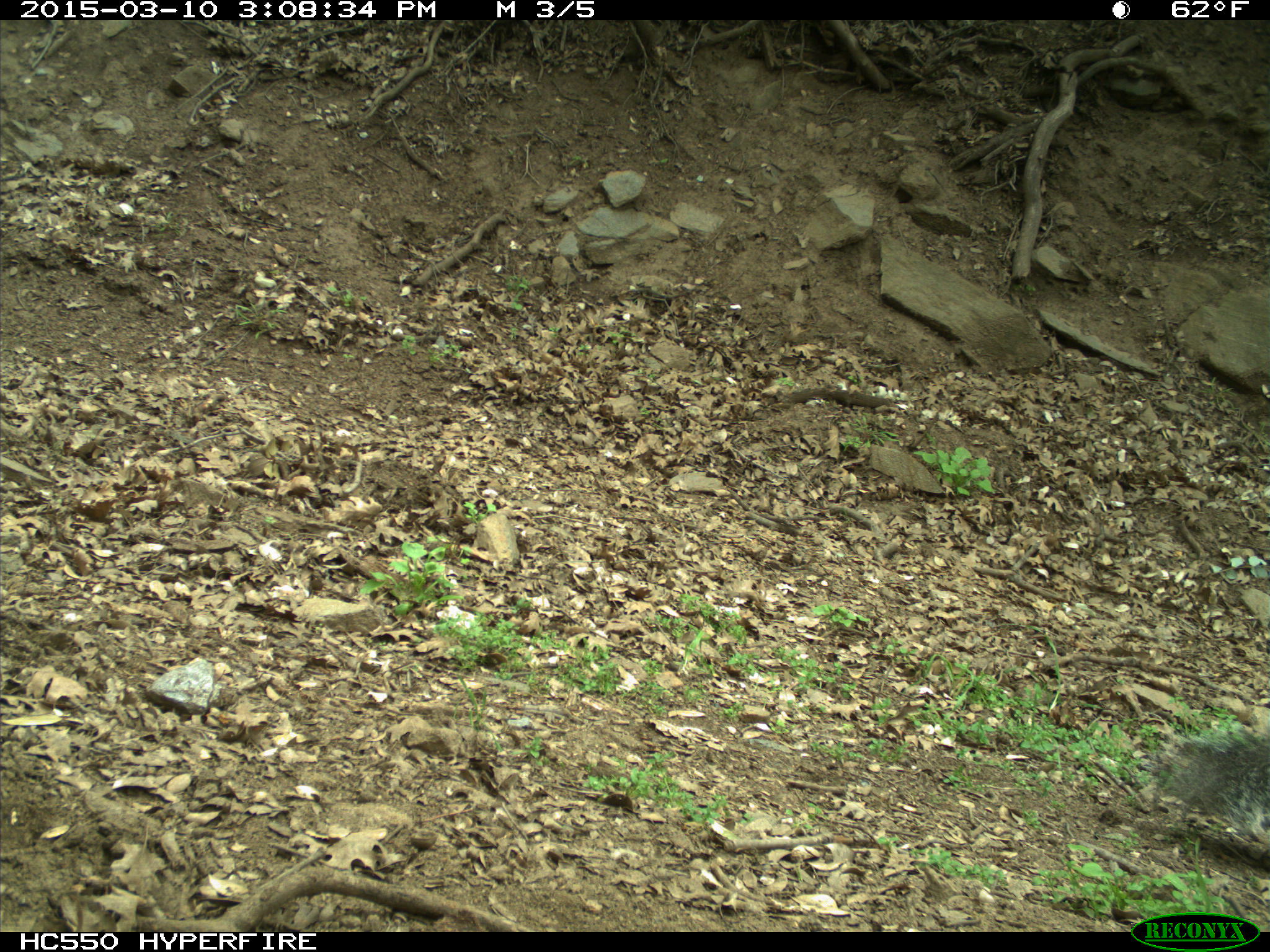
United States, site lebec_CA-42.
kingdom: Animalia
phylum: Chordata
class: Mammalia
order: Rodentia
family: Sciuridae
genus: Sciurus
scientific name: Sciurus carolinensis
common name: eastern gray squirrel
Sciurus carolinensis (eastern gray squirrel).